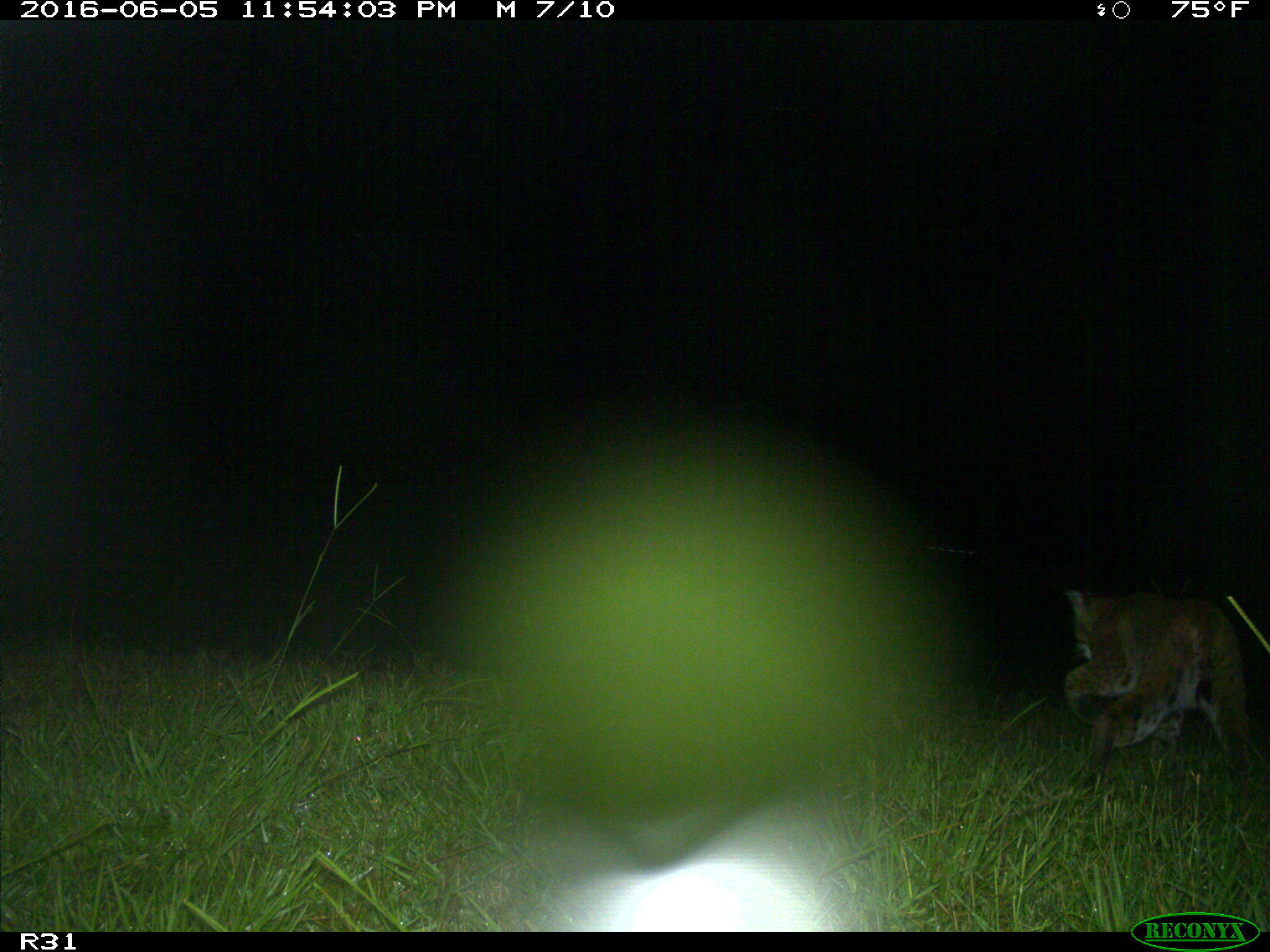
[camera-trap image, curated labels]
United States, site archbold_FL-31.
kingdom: Animalia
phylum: Chordata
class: Mammalia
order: Carnivora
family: Felidae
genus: Lynx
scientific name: Lynx rufus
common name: bobcat